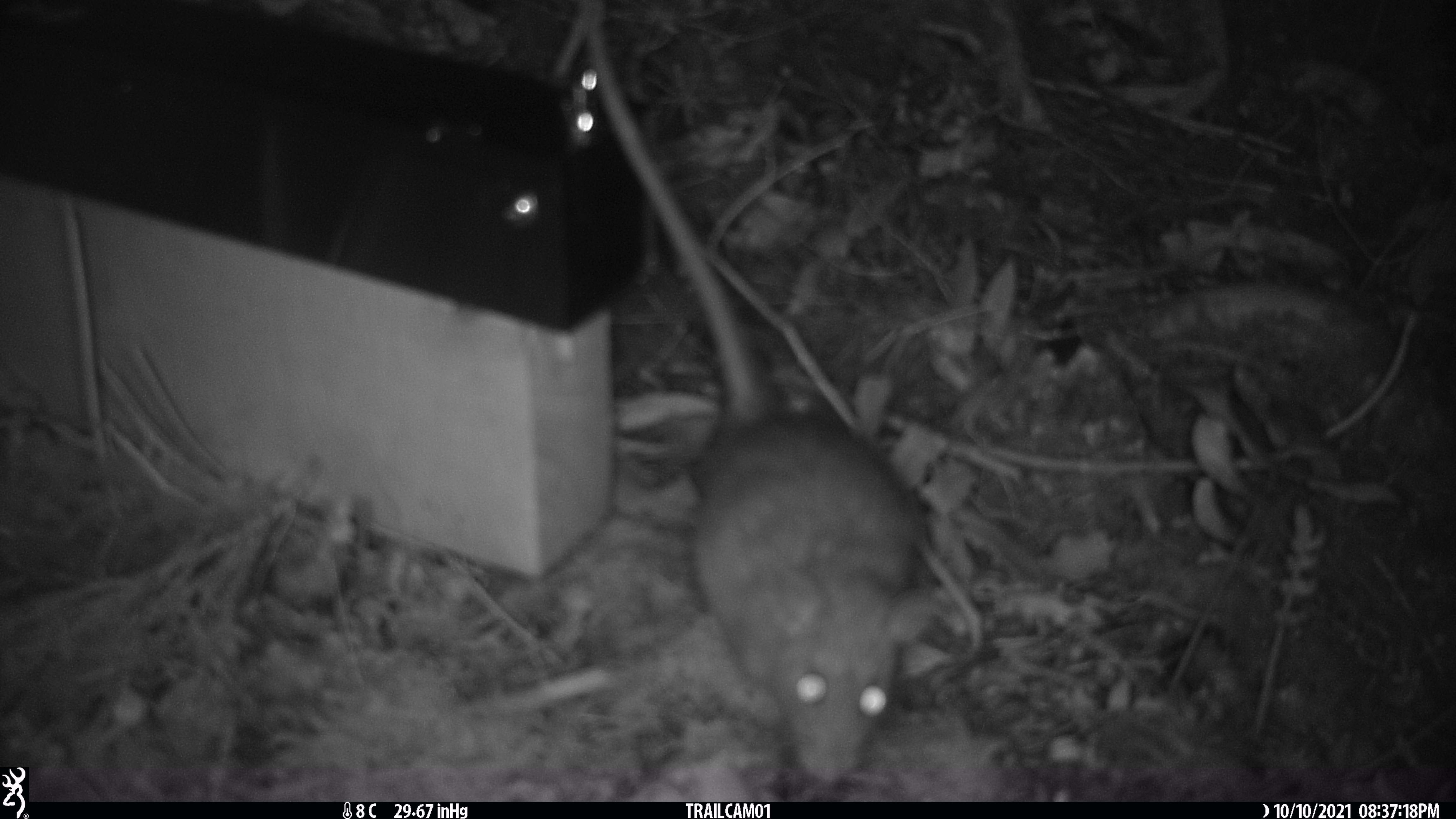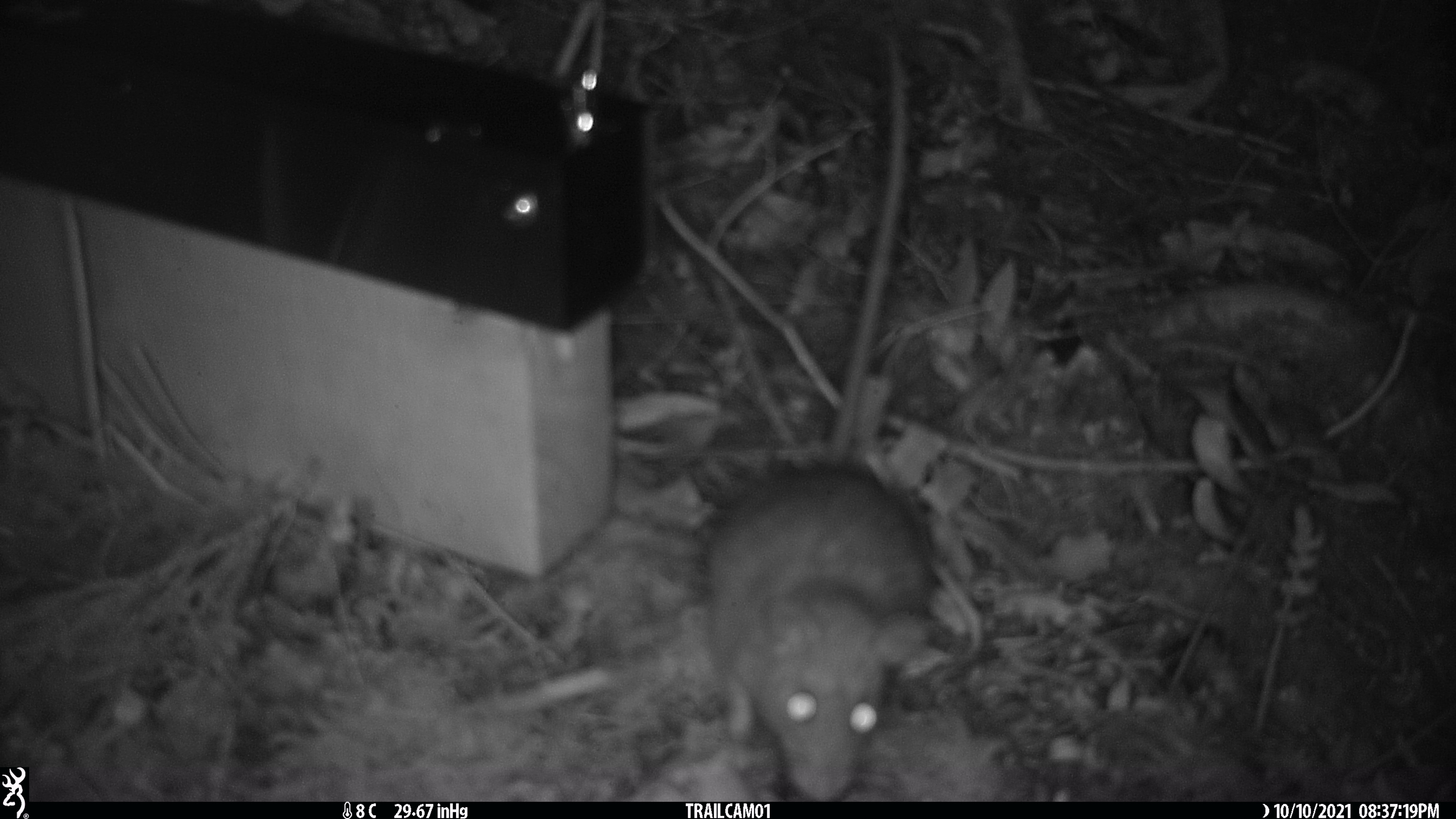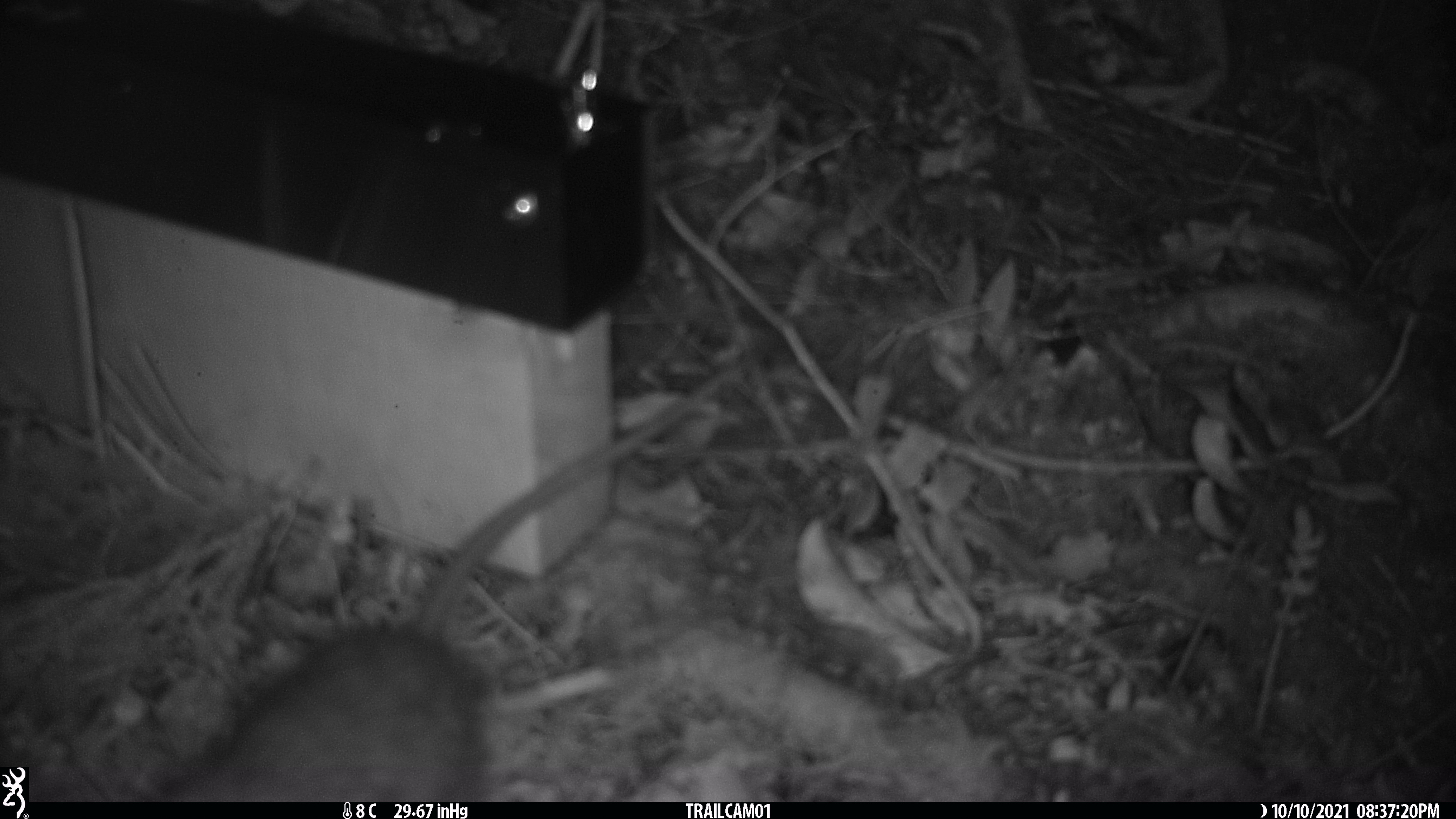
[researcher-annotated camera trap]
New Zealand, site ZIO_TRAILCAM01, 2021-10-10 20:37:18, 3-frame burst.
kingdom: Animalia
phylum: Chordata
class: Mammalia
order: Rodentia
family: Muridae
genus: Rattus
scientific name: Rattus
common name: rat